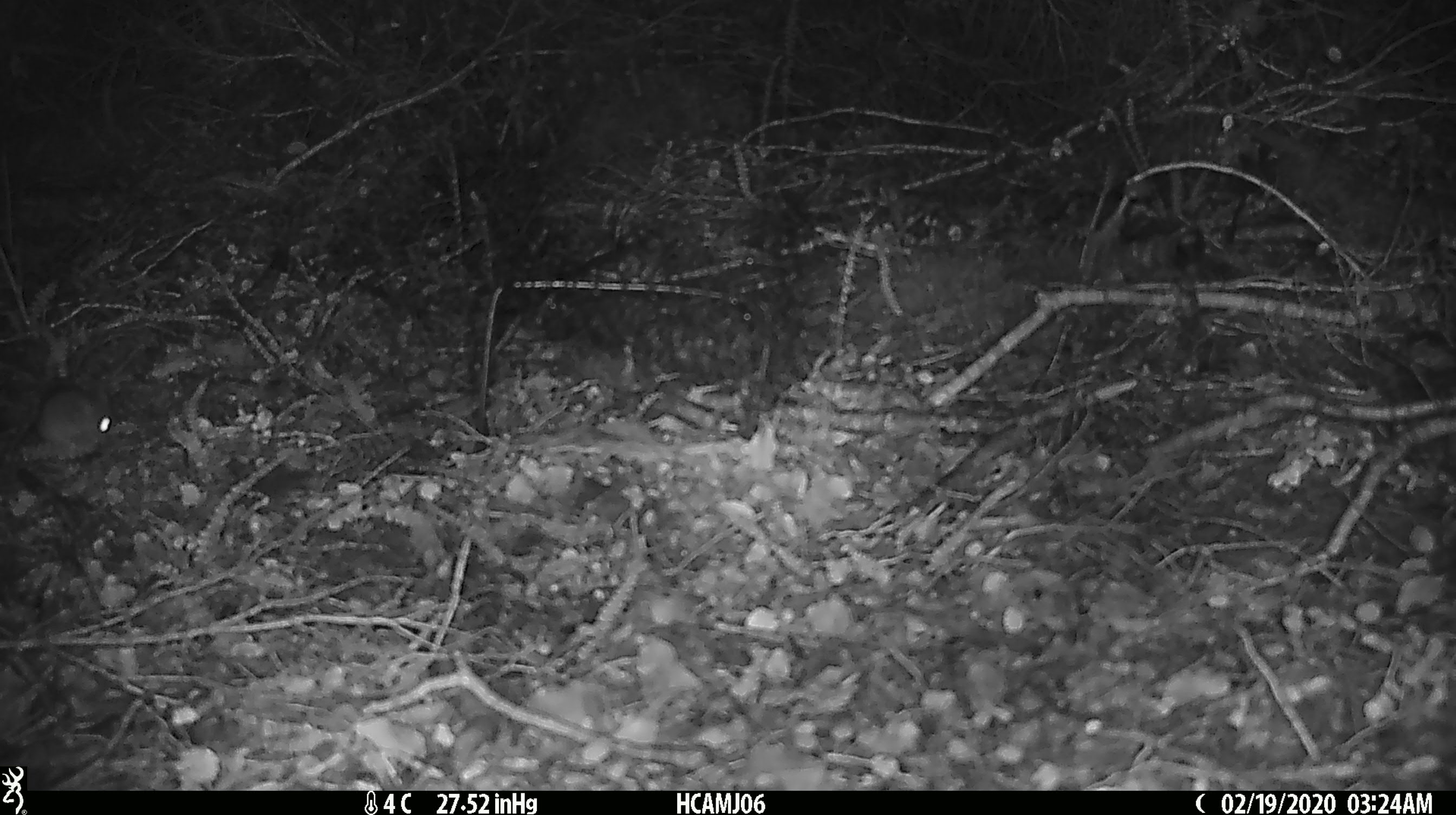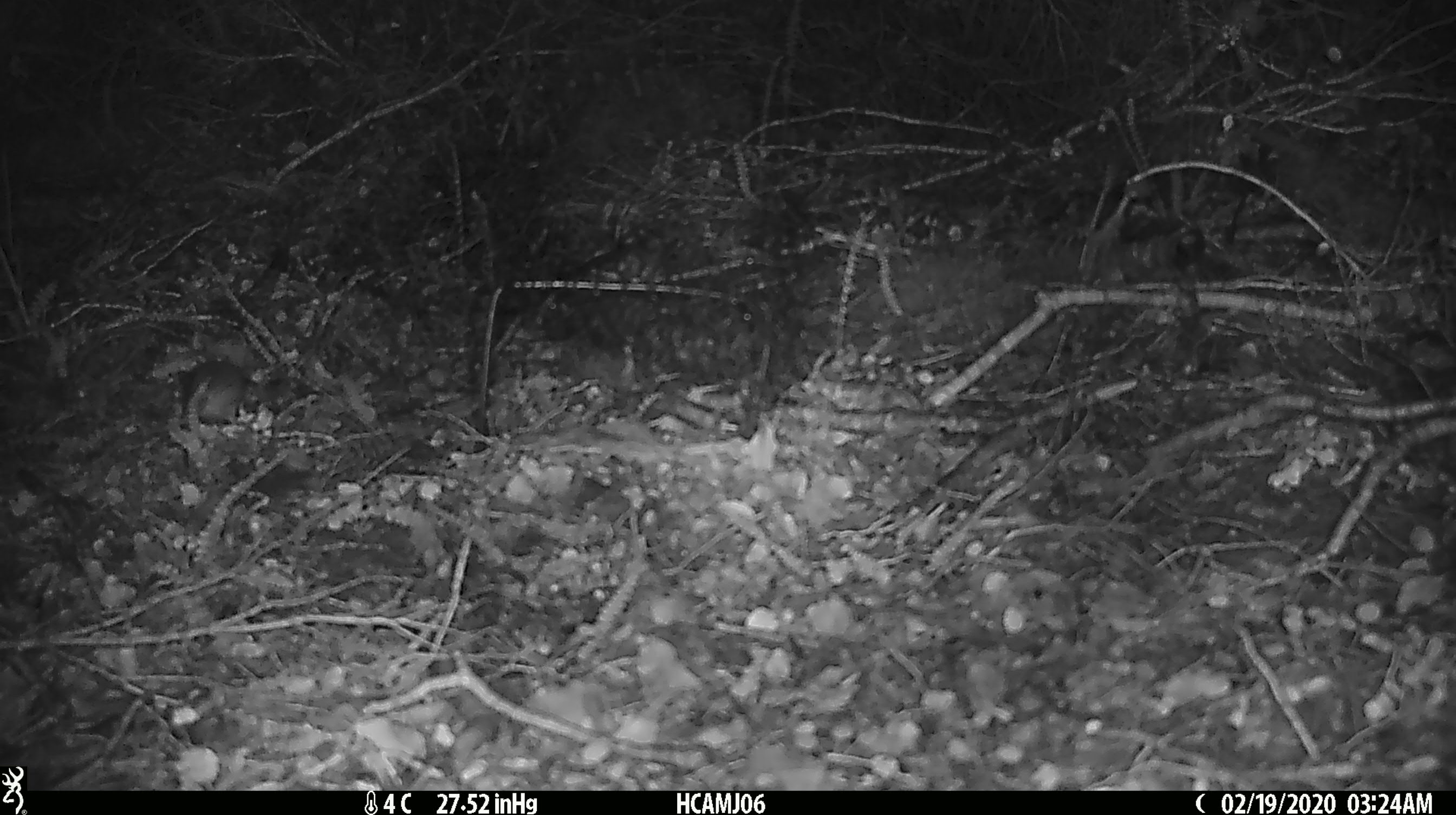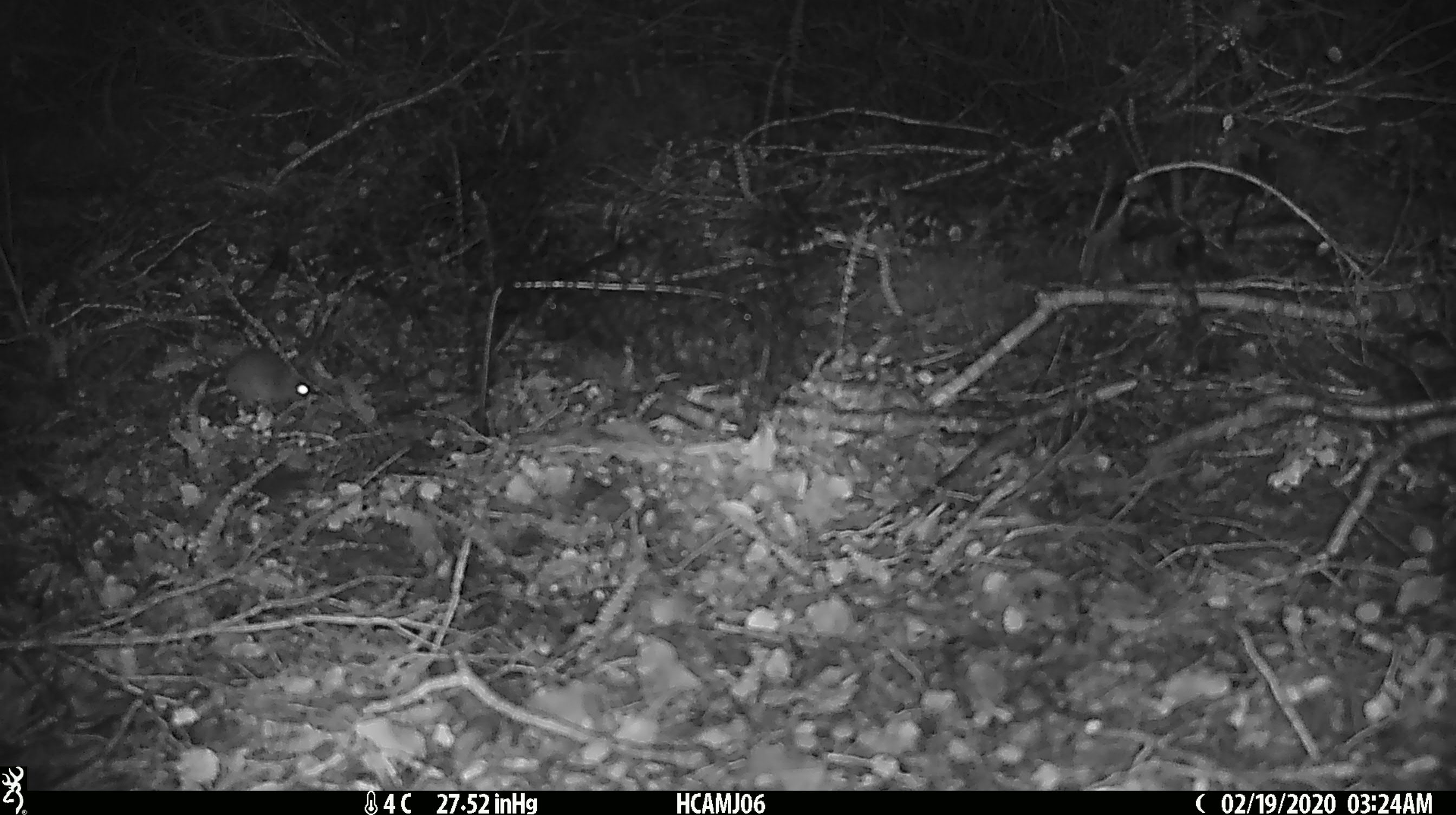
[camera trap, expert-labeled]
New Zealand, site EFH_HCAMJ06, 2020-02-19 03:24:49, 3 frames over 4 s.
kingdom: Animalia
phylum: Chordata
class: Mammalia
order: Rodentia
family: Muridae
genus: Mus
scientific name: Mus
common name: mouse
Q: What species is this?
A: Mouse (Mus).